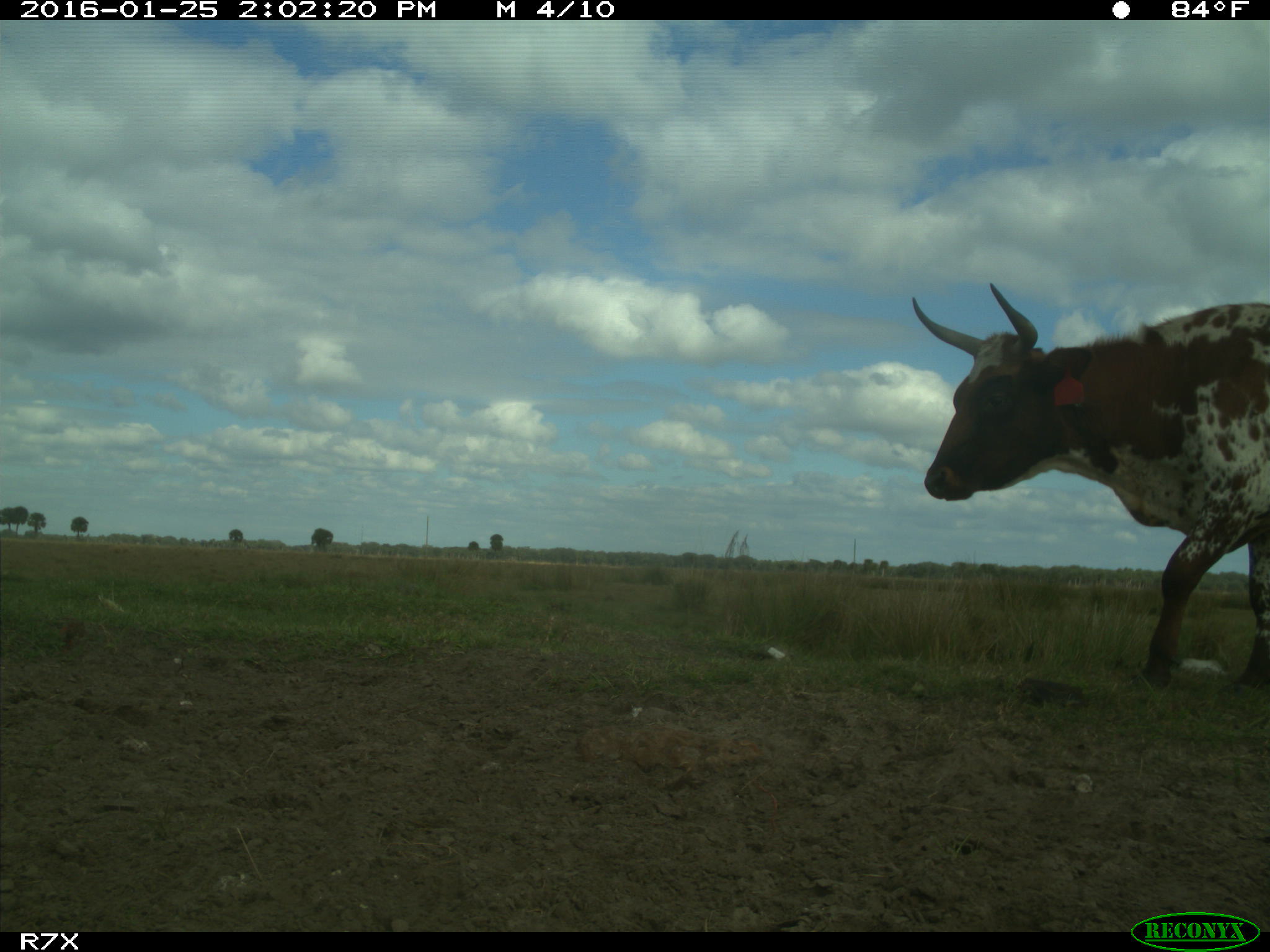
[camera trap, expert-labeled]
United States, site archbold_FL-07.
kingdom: Animalia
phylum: Chordata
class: Mammalia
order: Artiodactyla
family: Bovidae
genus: Bos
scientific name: Bos taurus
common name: domestic cow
Bos taurus (domestic cow).